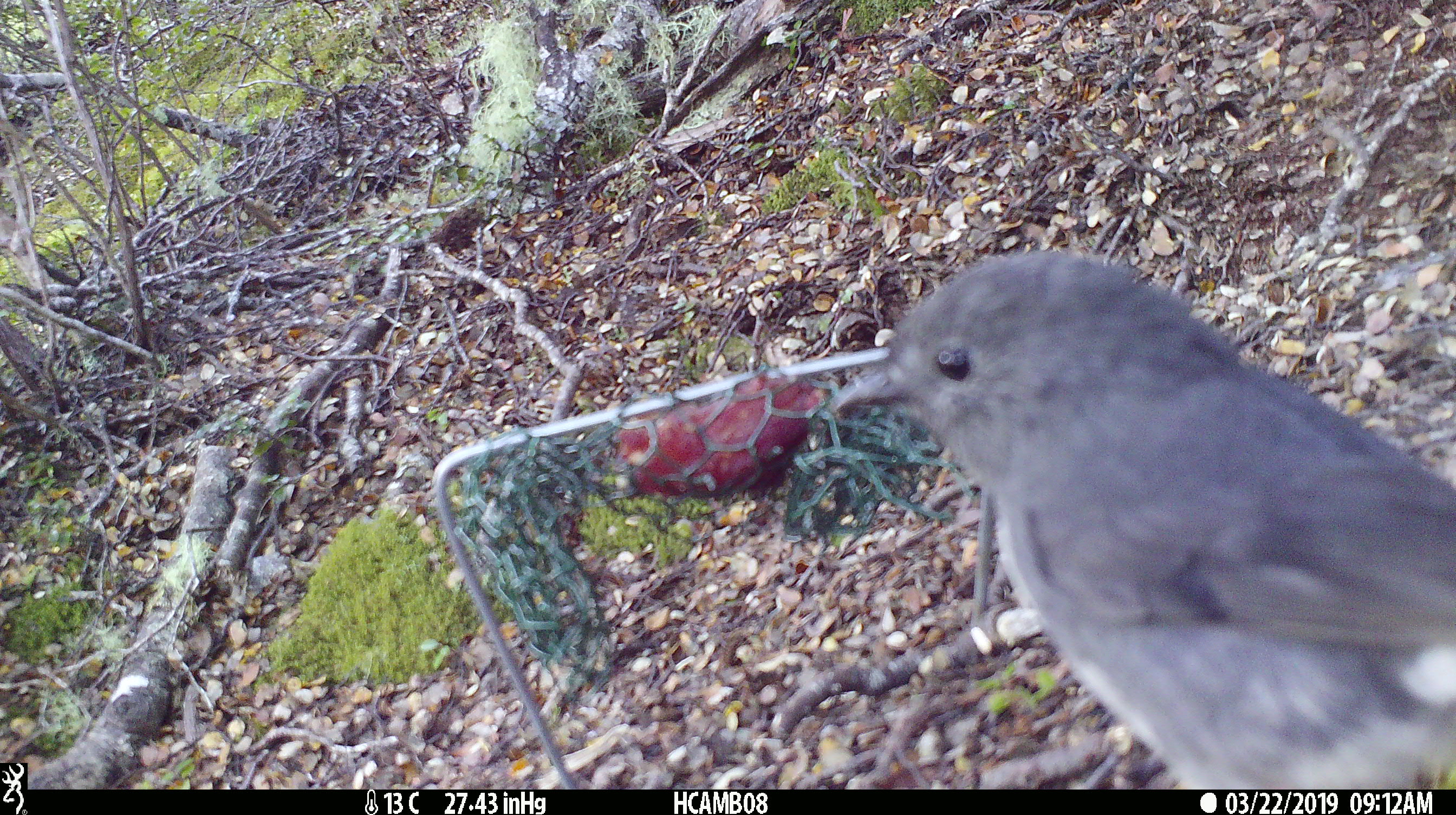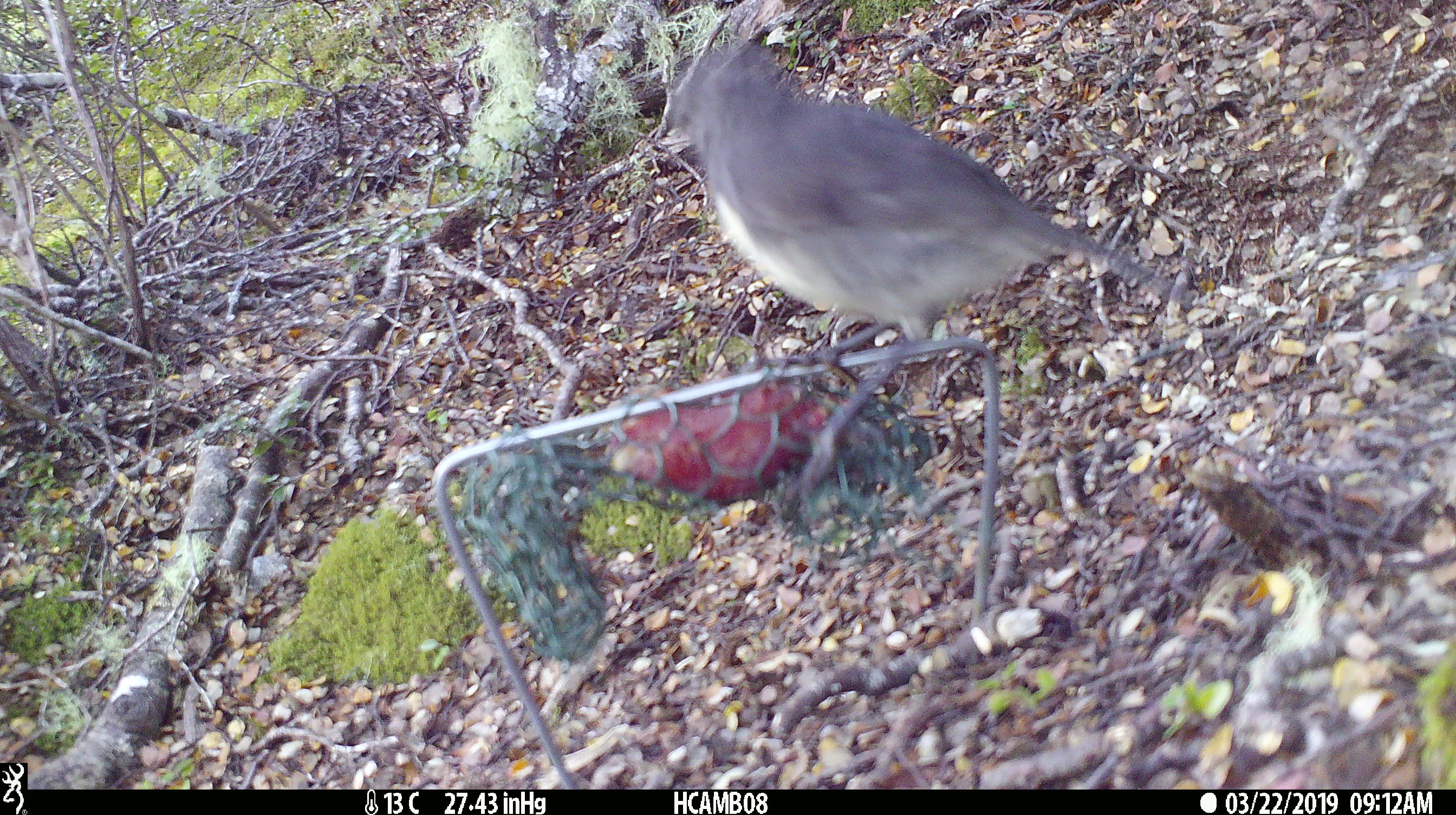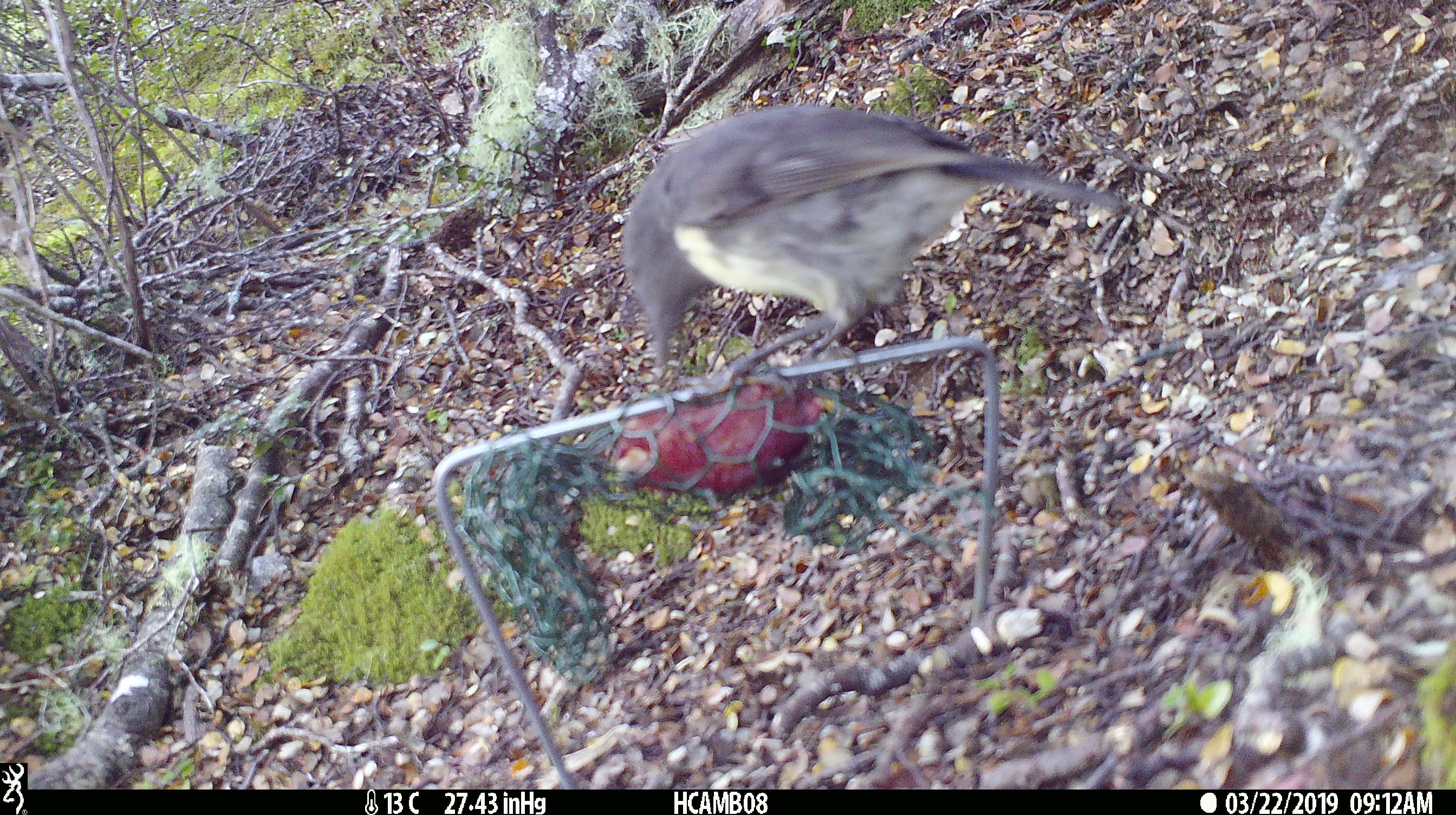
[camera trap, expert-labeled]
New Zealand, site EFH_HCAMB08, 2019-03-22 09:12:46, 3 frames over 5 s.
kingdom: Animalia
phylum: Chordata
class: Aves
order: Passeriformes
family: Petroicidae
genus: Petroica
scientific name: Petroica australis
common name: new zealand robin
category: robin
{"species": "robin (new zealand robin) (Petroica australis)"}